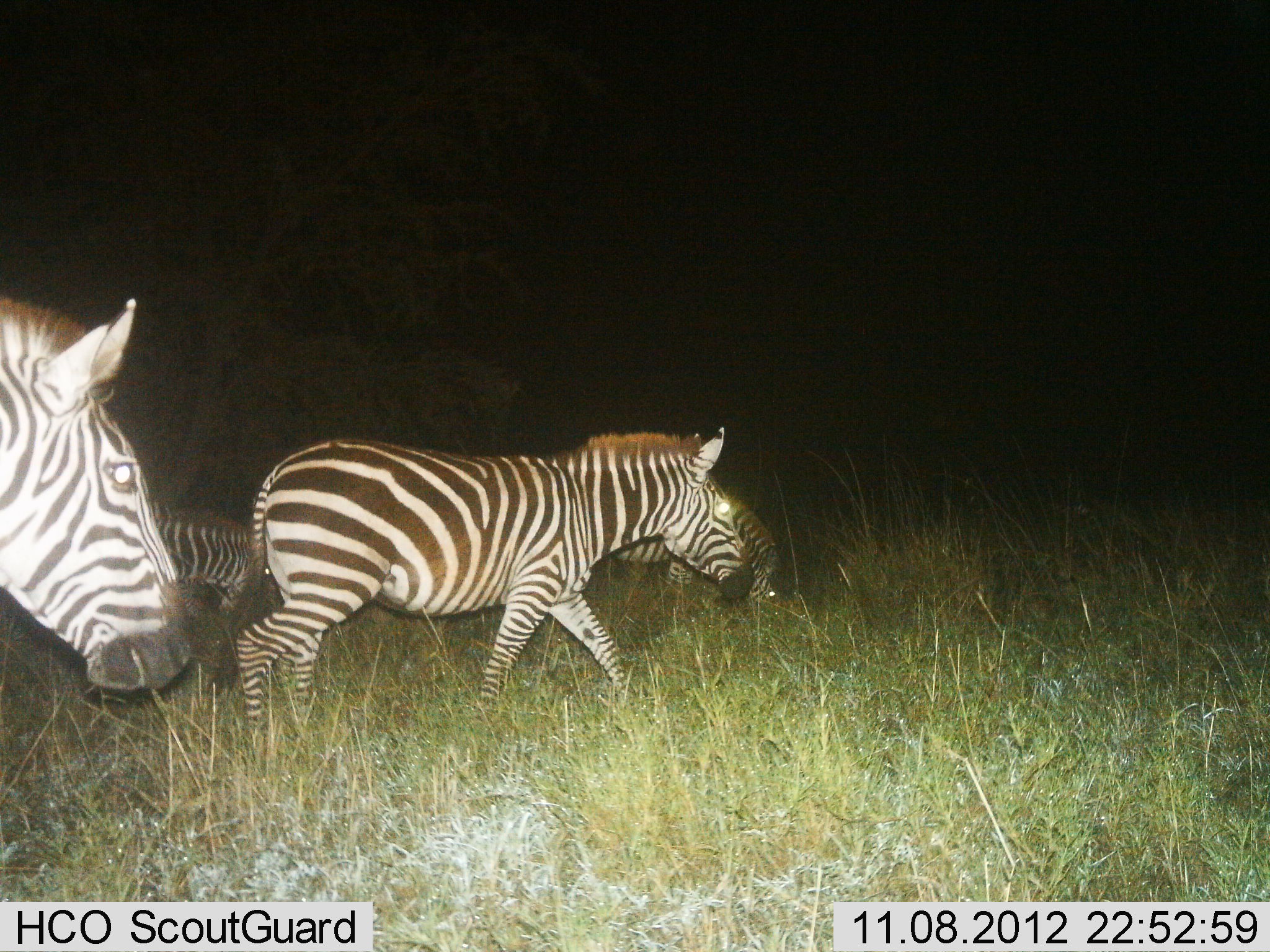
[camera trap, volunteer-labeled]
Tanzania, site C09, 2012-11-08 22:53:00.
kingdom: Animalia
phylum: Chordata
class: Mammalia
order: Perissodactyla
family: Equidae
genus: Equus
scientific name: Equus quagga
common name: plains zebra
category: zebra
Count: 4.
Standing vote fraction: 10%.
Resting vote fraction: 0%.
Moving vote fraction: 100%.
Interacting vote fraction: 0%.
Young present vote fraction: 0%.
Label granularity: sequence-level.